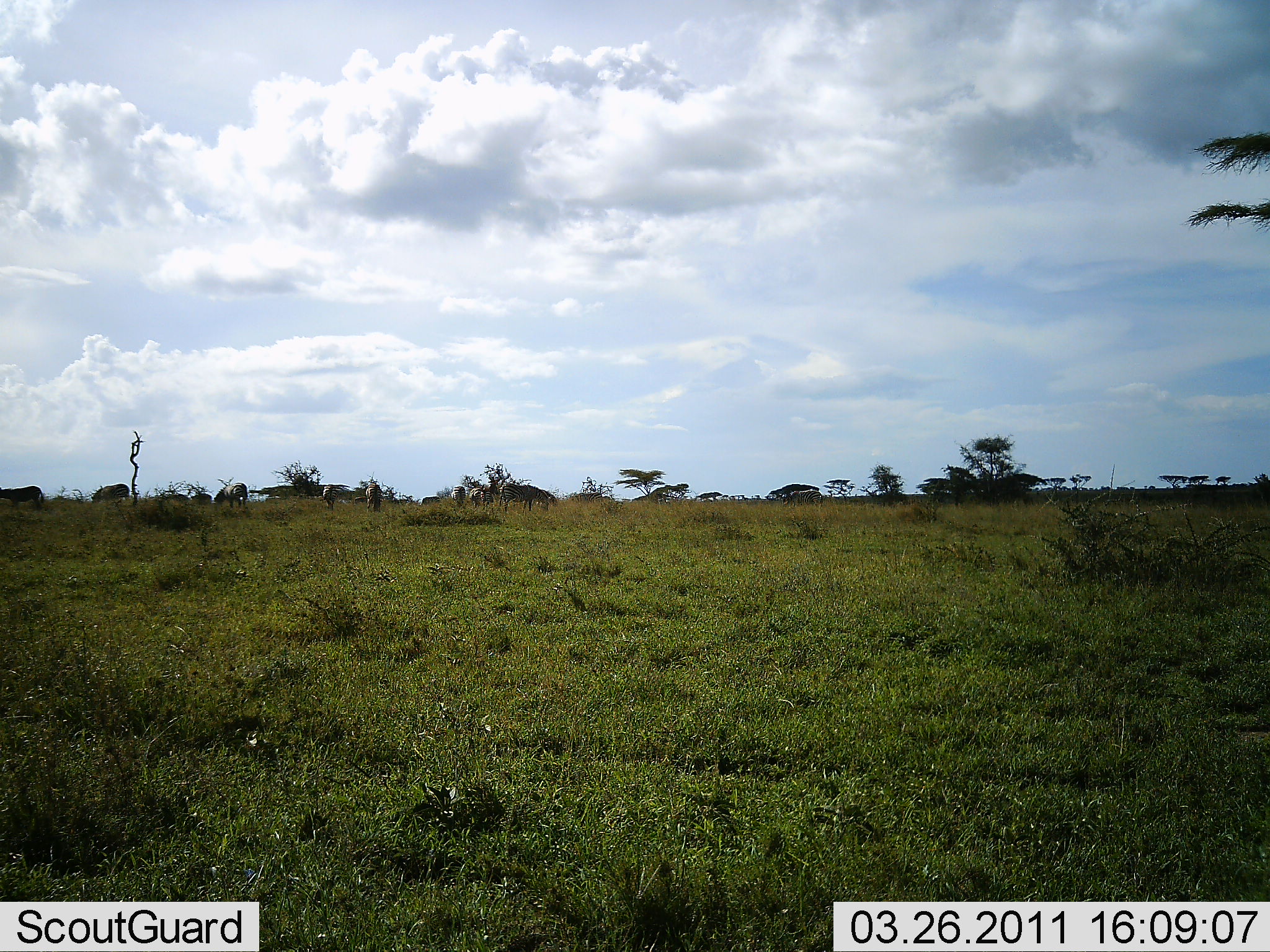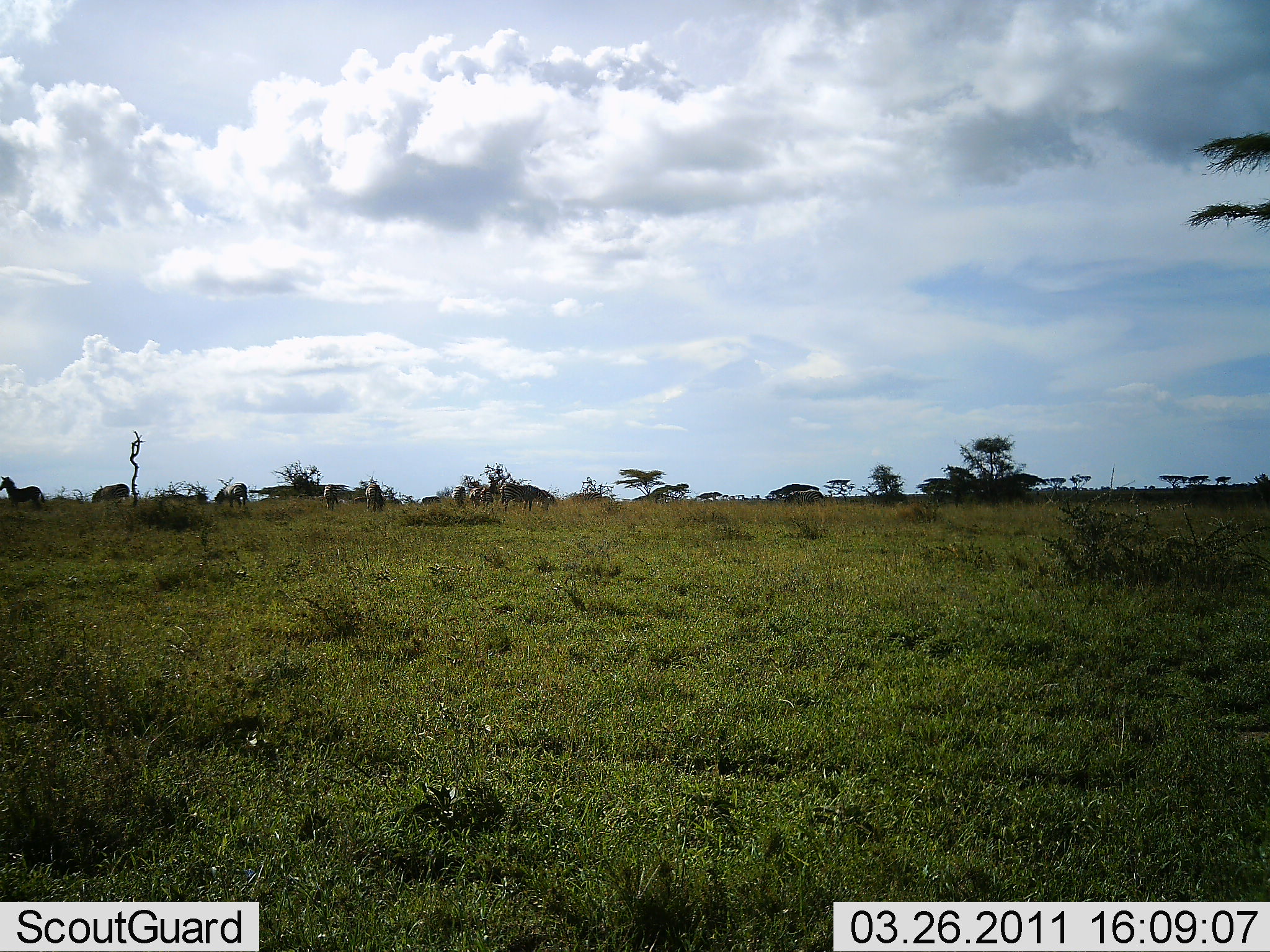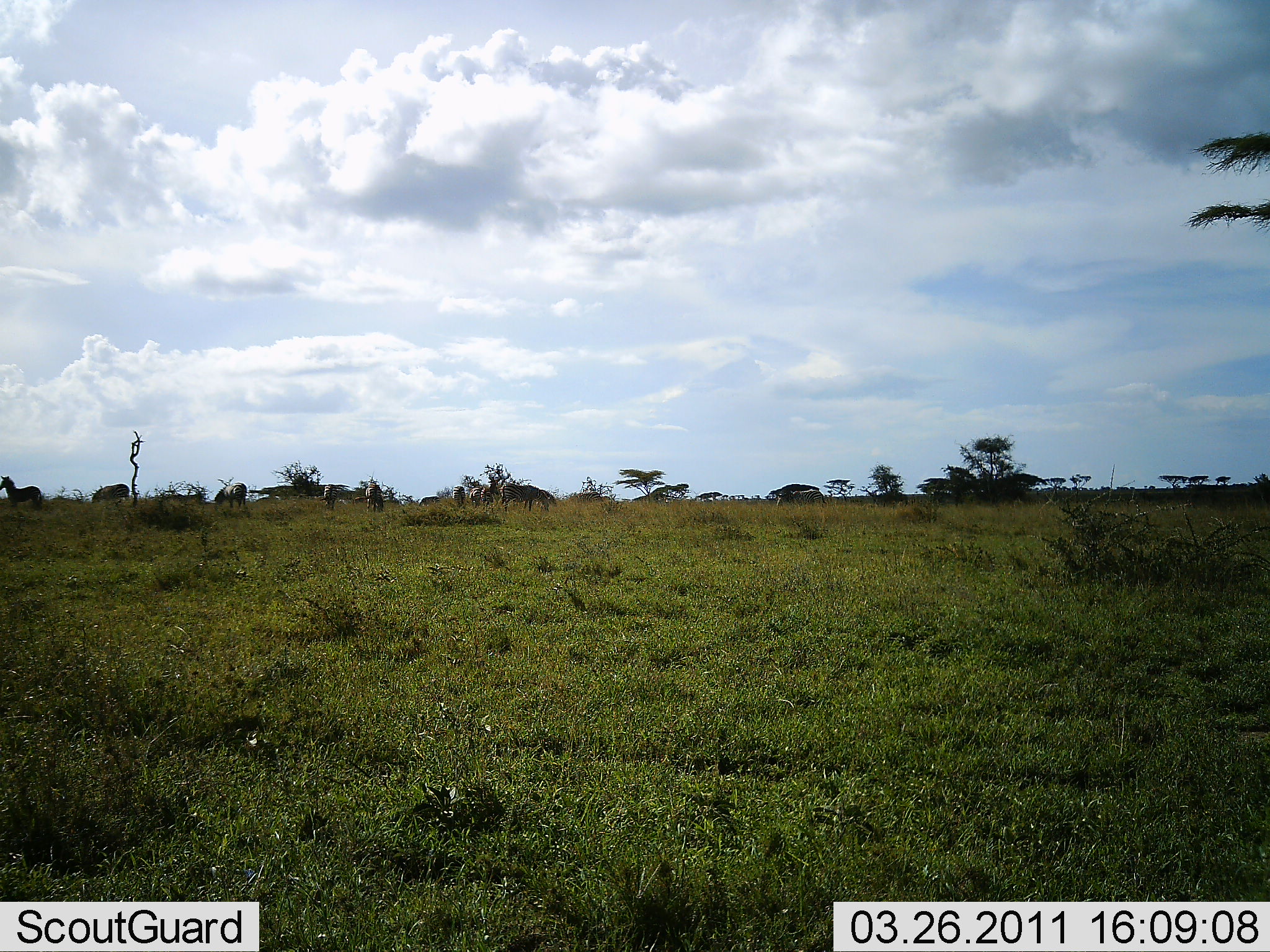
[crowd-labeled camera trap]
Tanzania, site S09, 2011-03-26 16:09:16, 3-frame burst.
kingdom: Animalia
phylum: Chordata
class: Mammalia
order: Perissodactyla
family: Equidae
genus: Equus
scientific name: Equus quagga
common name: plains zebra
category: zebra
Zebra (plains zebra) (Equus quagga), count 7. Behavior (volunteer vote fractions): standing 58%, resting 0%, moving 33%, interacting 0%. Young present (vote fraction): 0%. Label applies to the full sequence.